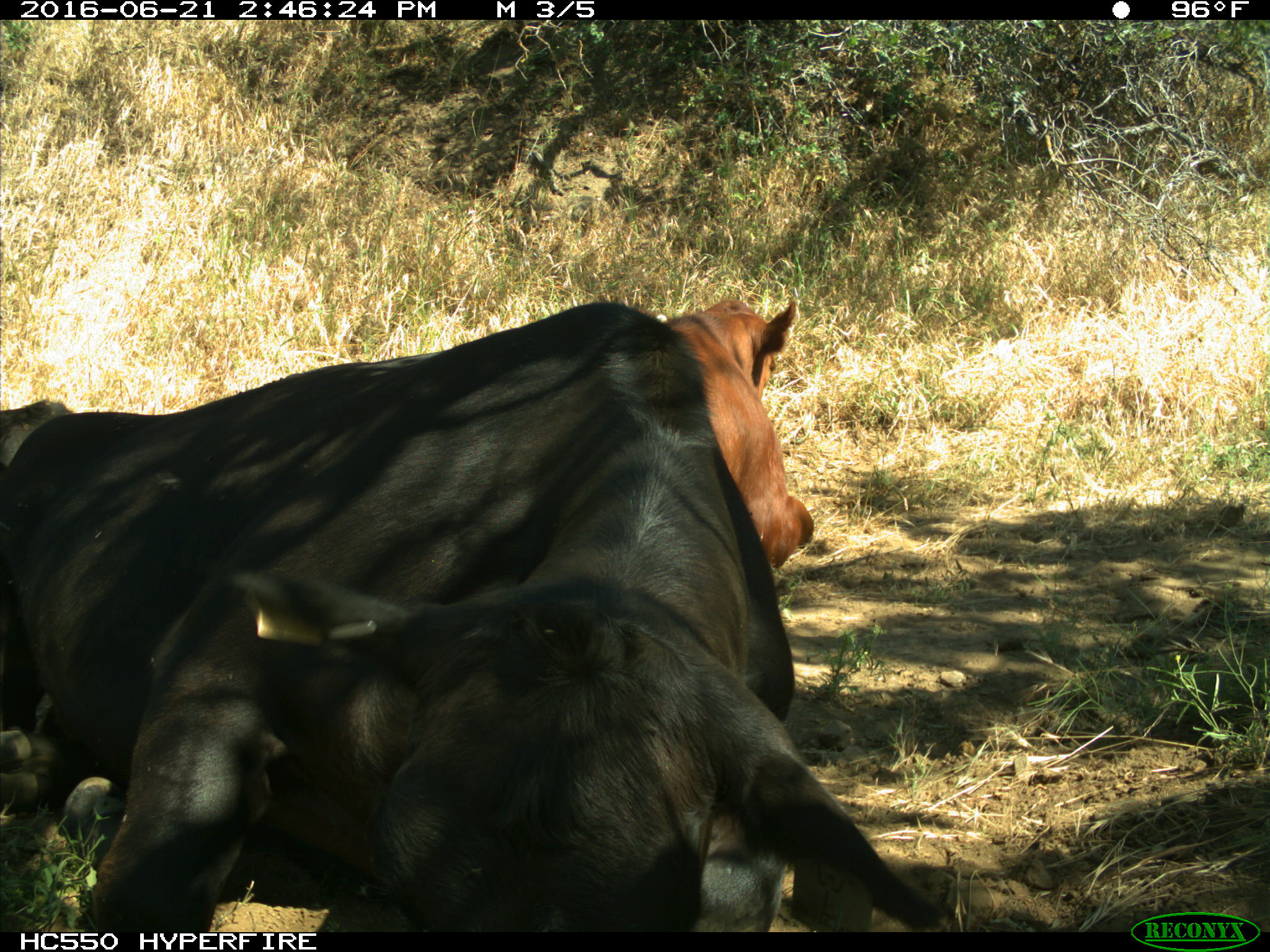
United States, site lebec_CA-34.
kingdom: Animalia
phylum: Chordata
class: Mammalia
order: Artiodactyla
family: Bovidae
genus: Bos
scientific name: Bos taurus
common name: domestic cow